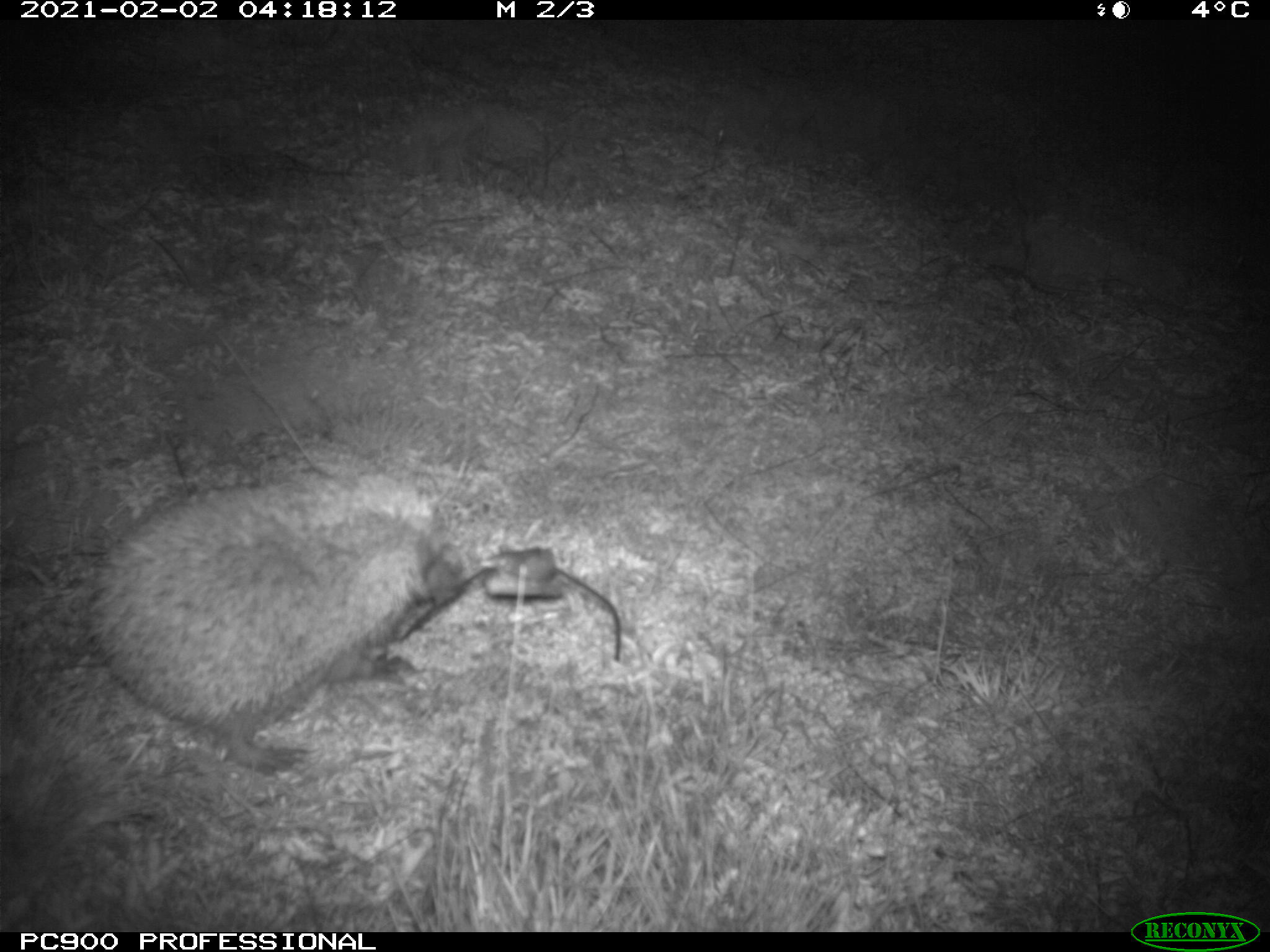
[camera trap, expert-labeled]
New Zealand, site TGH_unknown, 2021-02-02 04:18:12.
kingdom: Animalia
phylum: Chordata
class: Mammalia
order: Eulipotyphla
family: Erinaceidae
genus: Erinaceus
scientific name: Erinaceus europaeus europaeus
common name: european hedgehog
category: hedgehog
Hedgehog (european hedgehog) (Erinaceus europaeus europaeus).